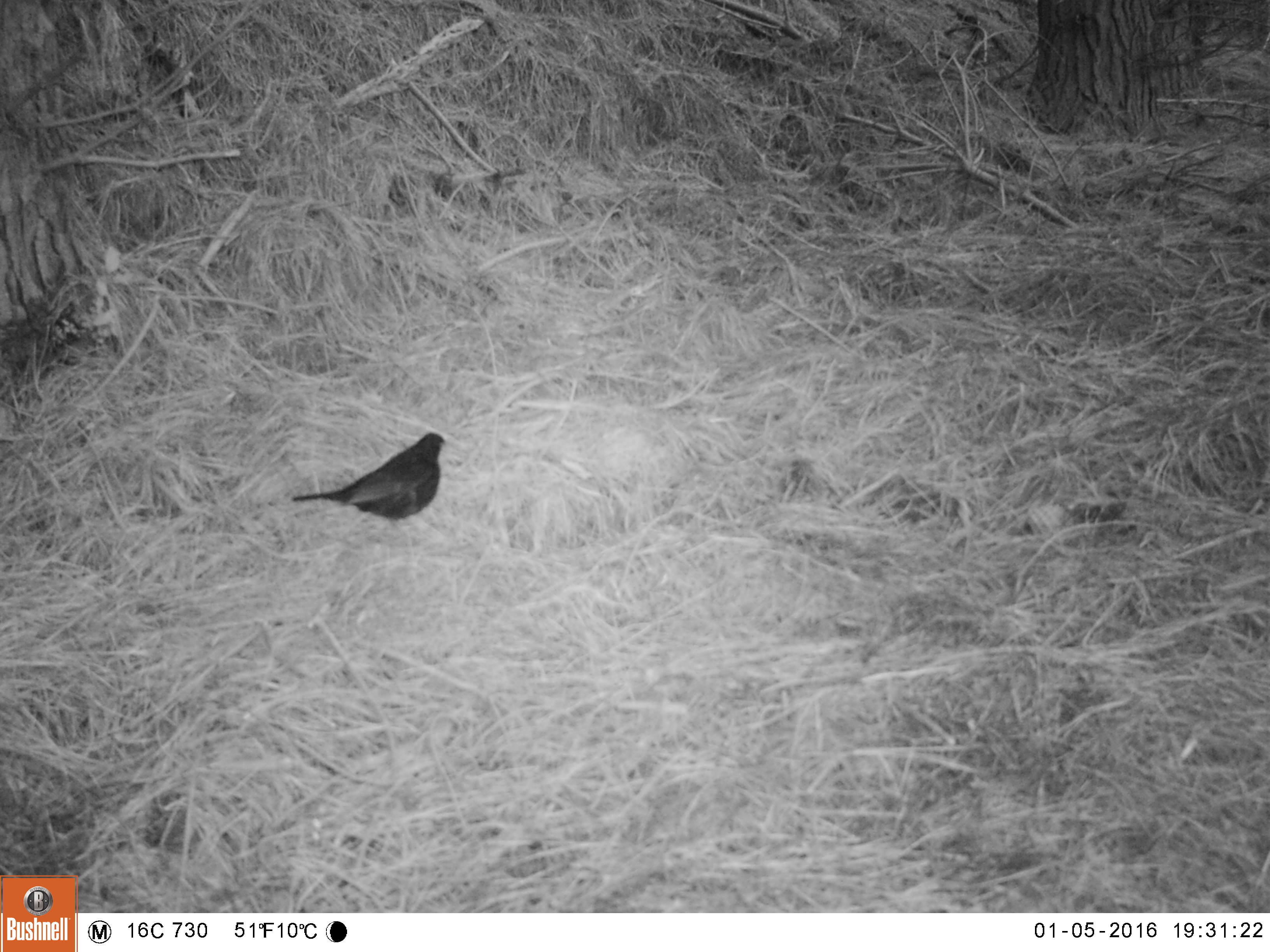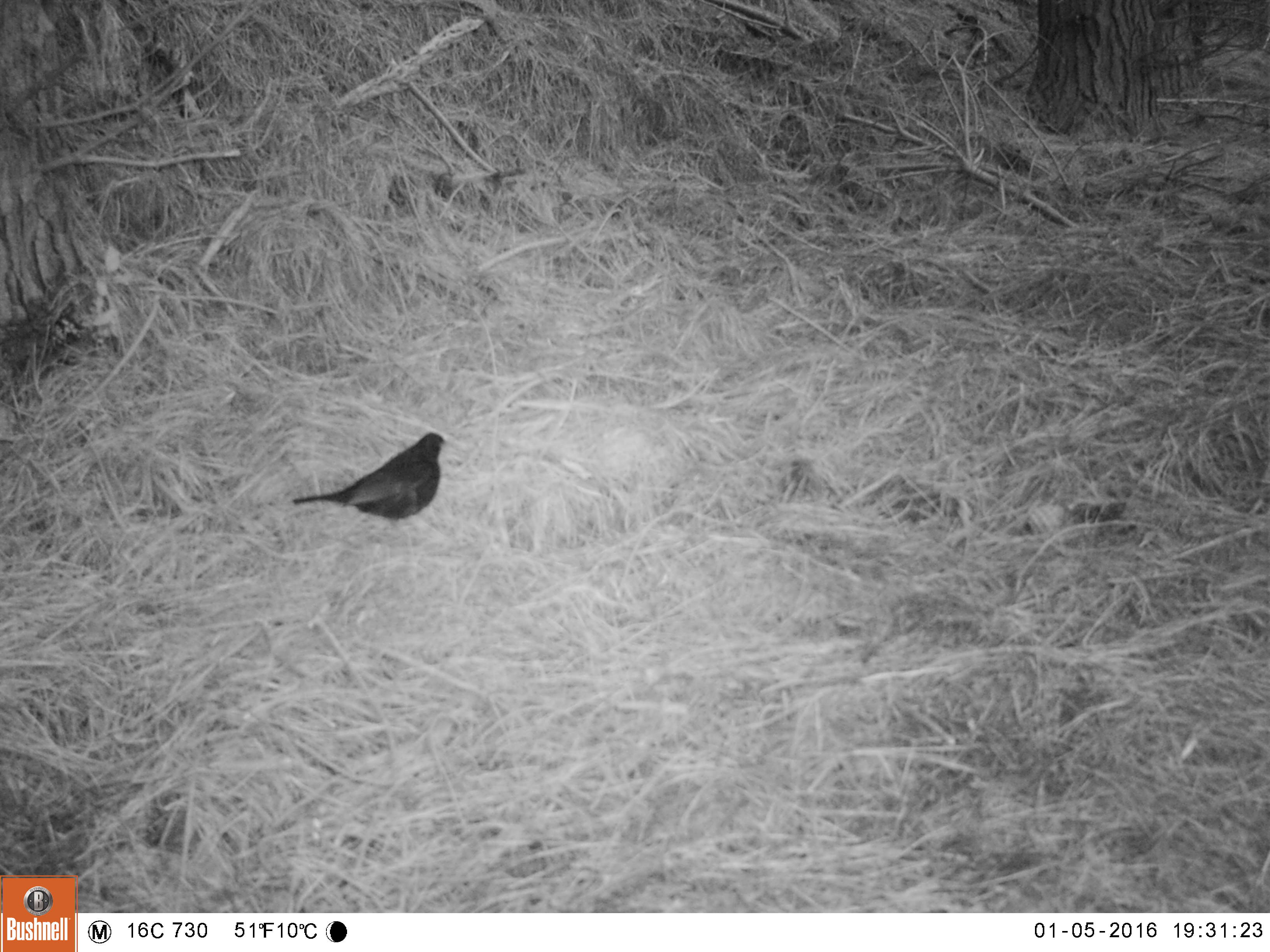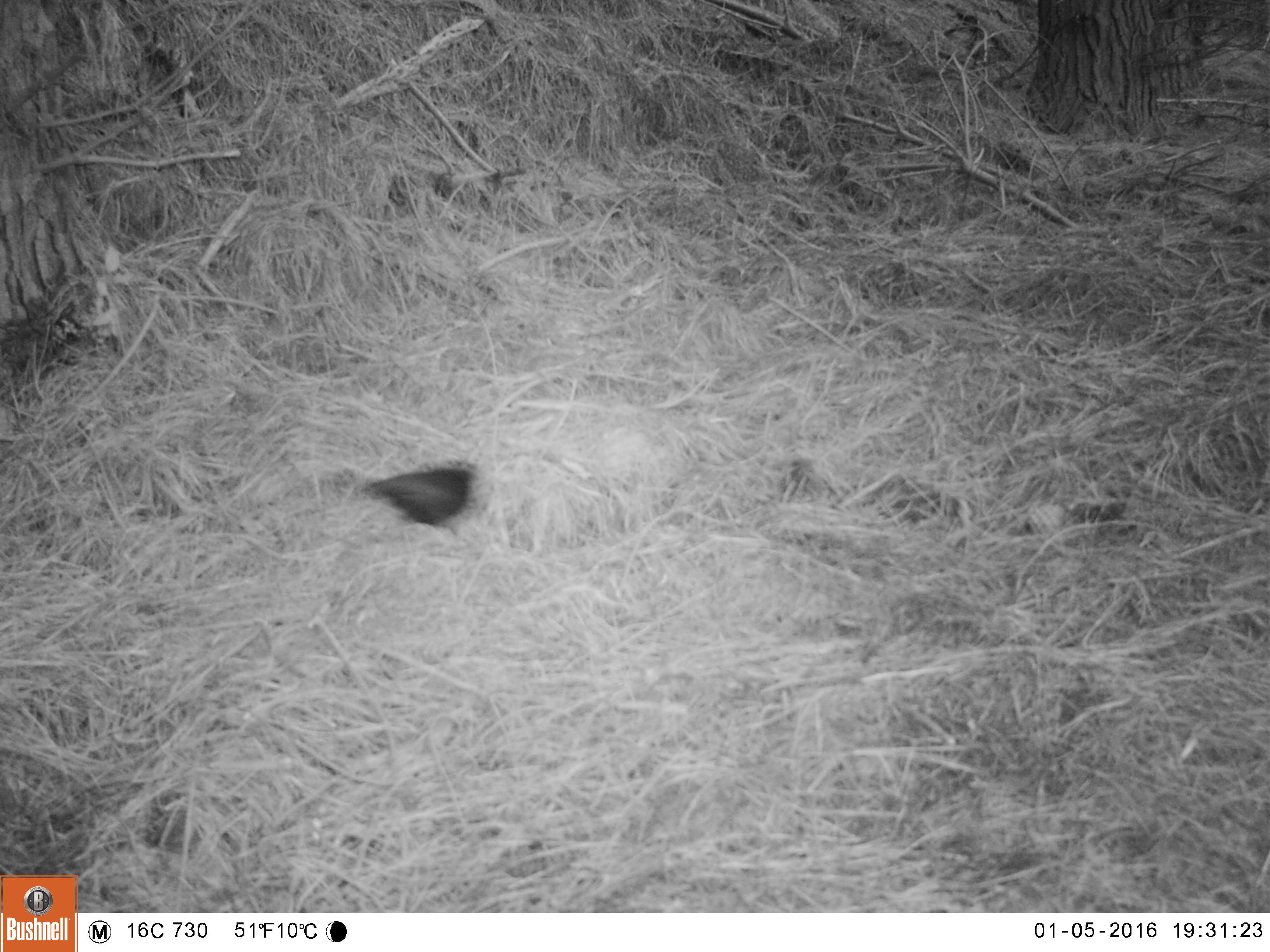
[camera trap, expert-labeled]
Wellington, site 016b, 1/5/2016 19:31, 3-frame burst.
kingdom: Animalia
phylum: Chordata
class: Aves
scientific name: Aves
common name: bird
Bird (Aves).